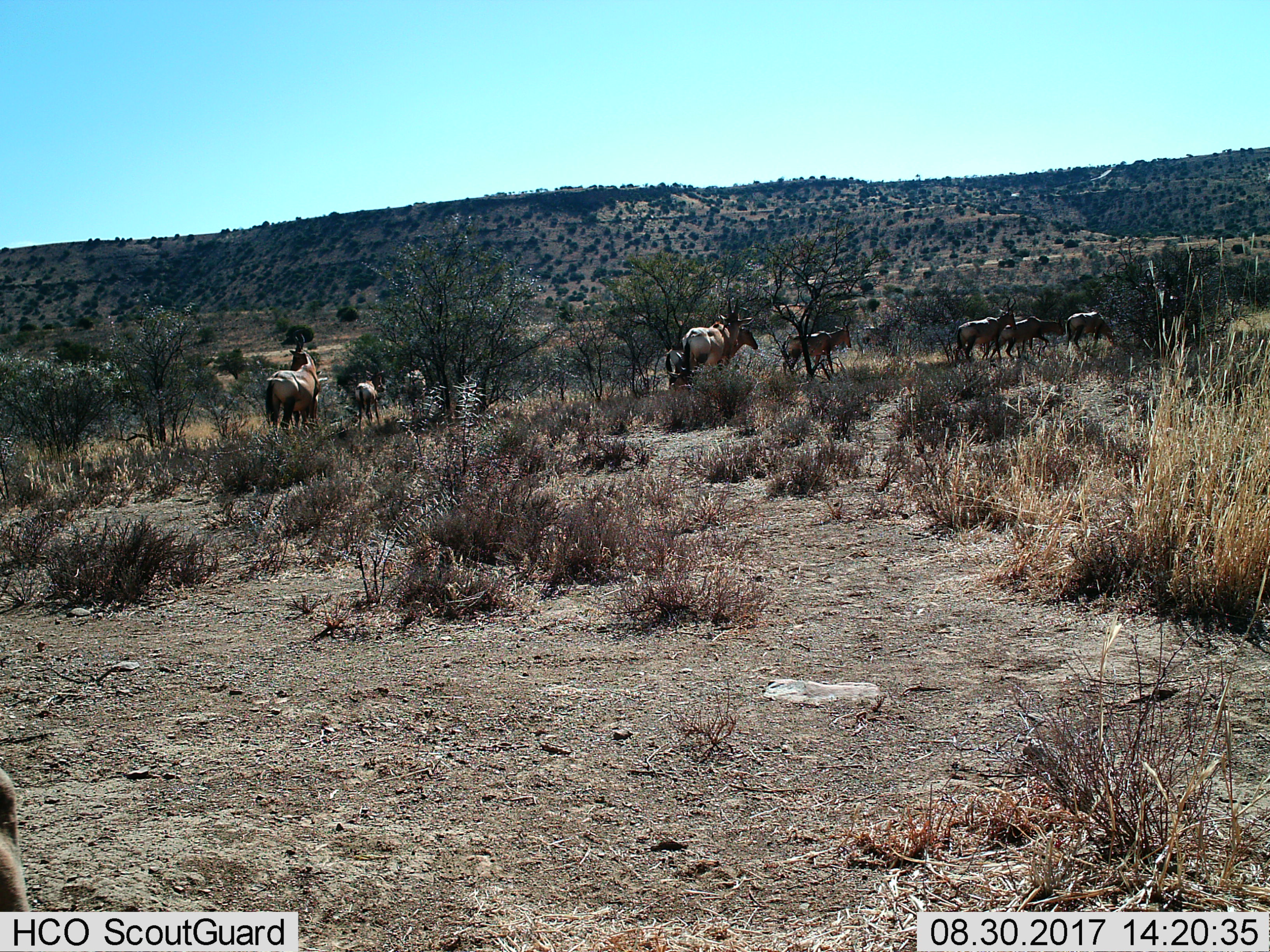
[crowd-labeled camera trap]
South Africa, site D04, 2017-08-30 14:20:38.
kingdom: Animalia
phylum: Chordata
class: Mammalia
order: Artiodactyla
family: Bovidae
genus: Alcelaphus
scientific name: Alcelaphus buselaphus caama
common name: red hartebeest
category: hartebeestred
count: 11-50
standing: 50%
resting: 0%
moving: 100%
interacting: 0%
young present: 50%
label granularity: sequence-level